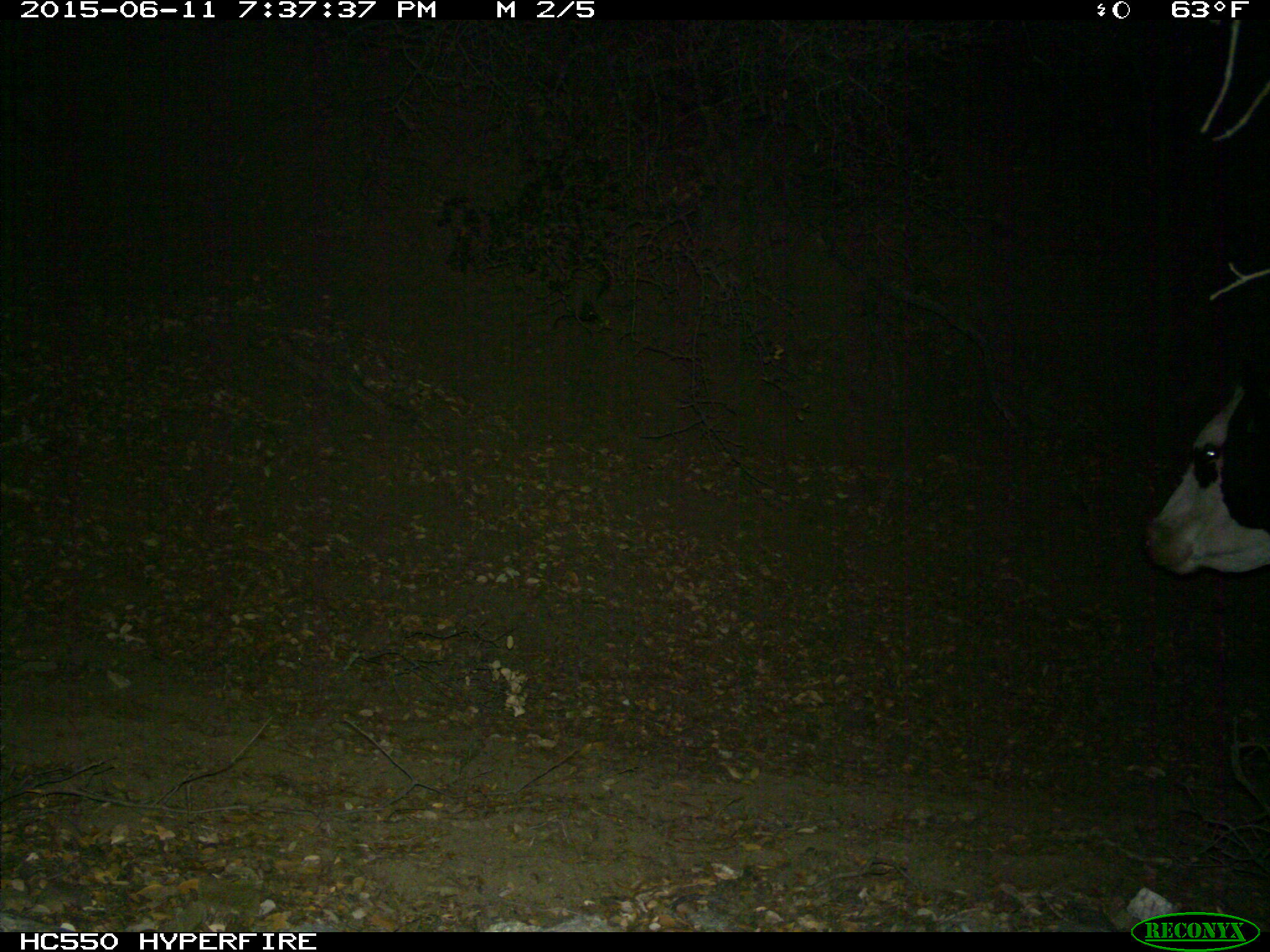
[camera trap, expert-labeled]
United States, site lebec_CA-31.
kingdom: Animalia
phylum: Chordata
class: Mammalia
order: Artiodactyla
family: Bovidae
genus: Bos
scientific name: Bos taurus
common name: domestic cow